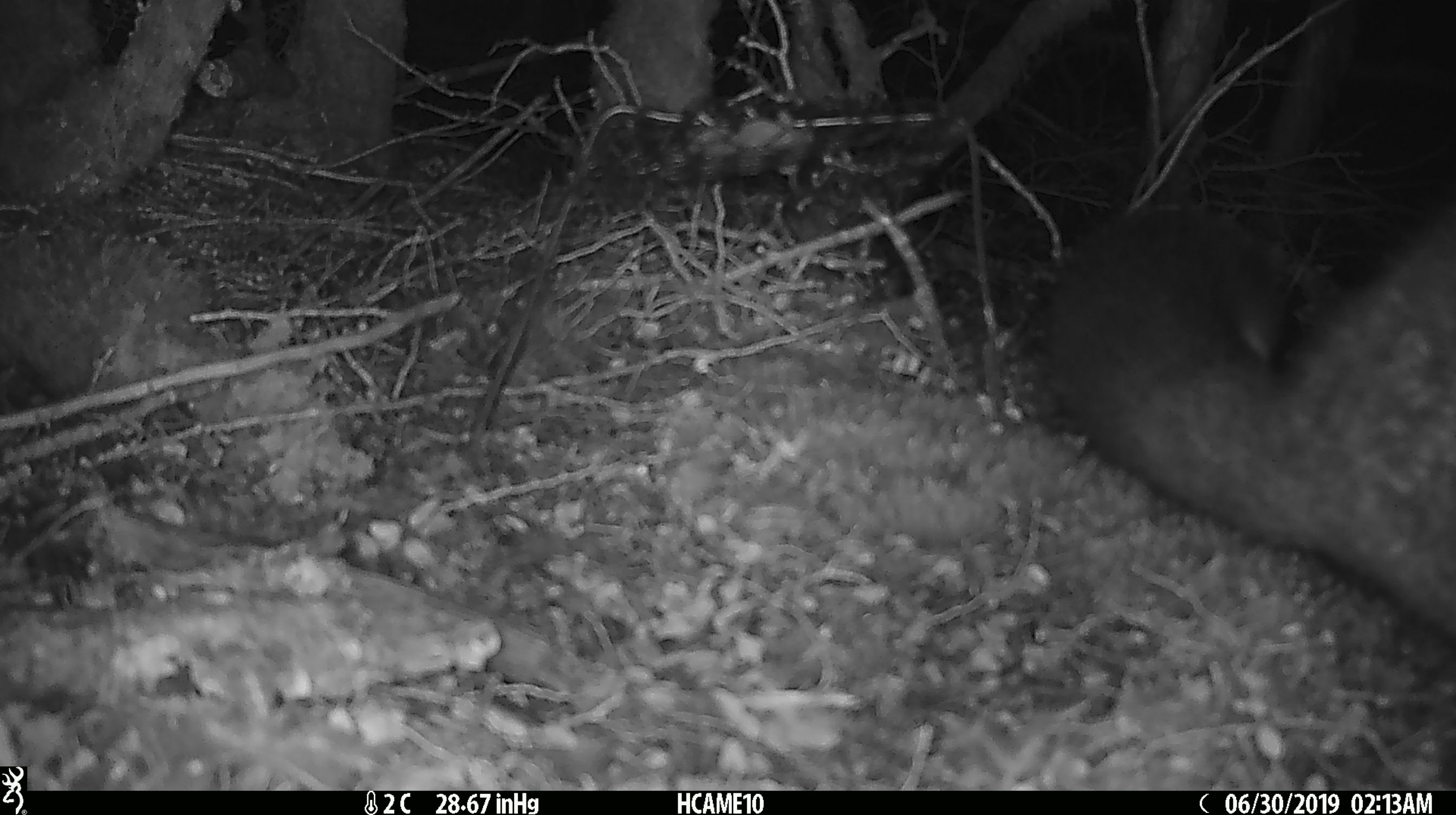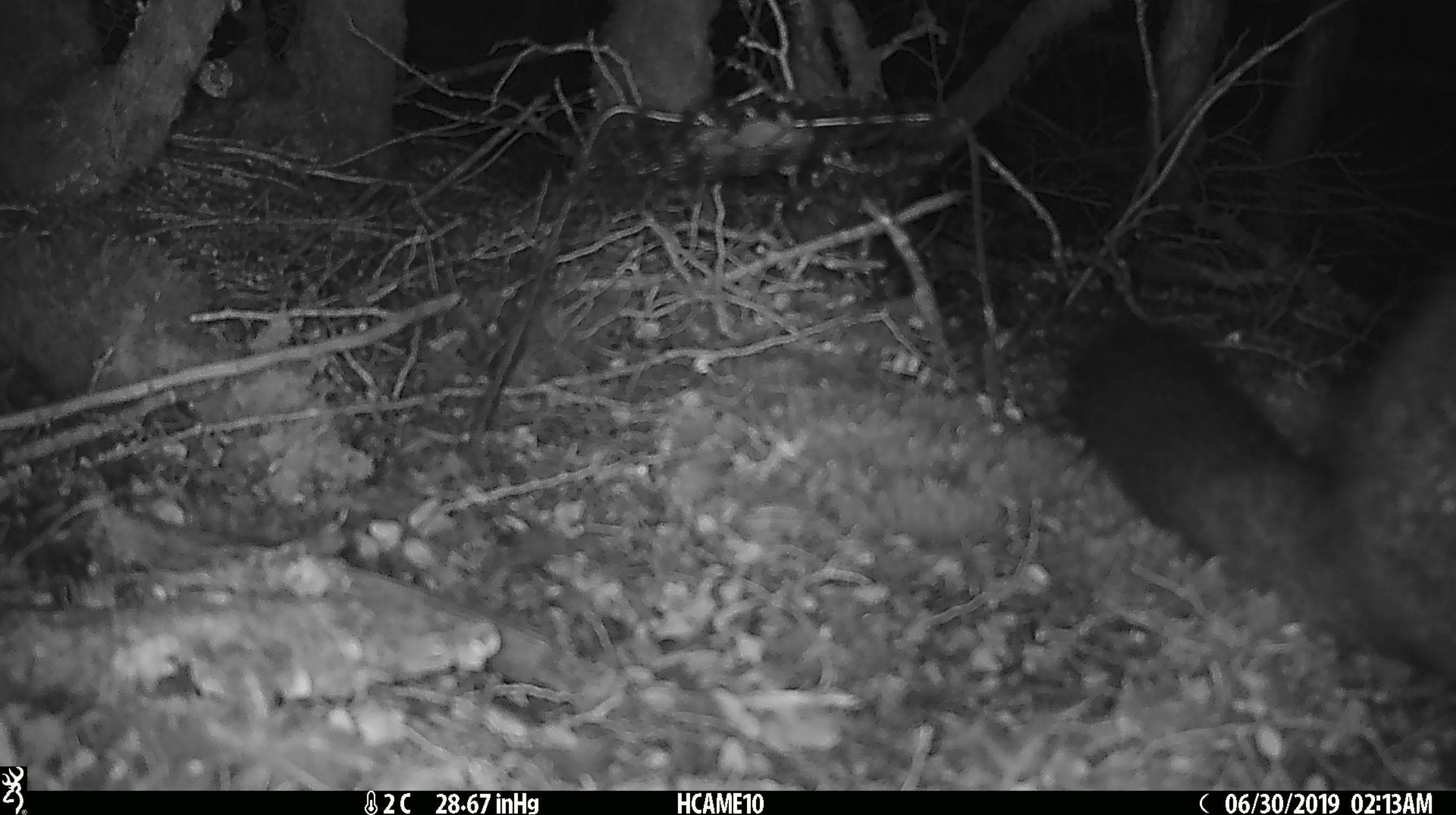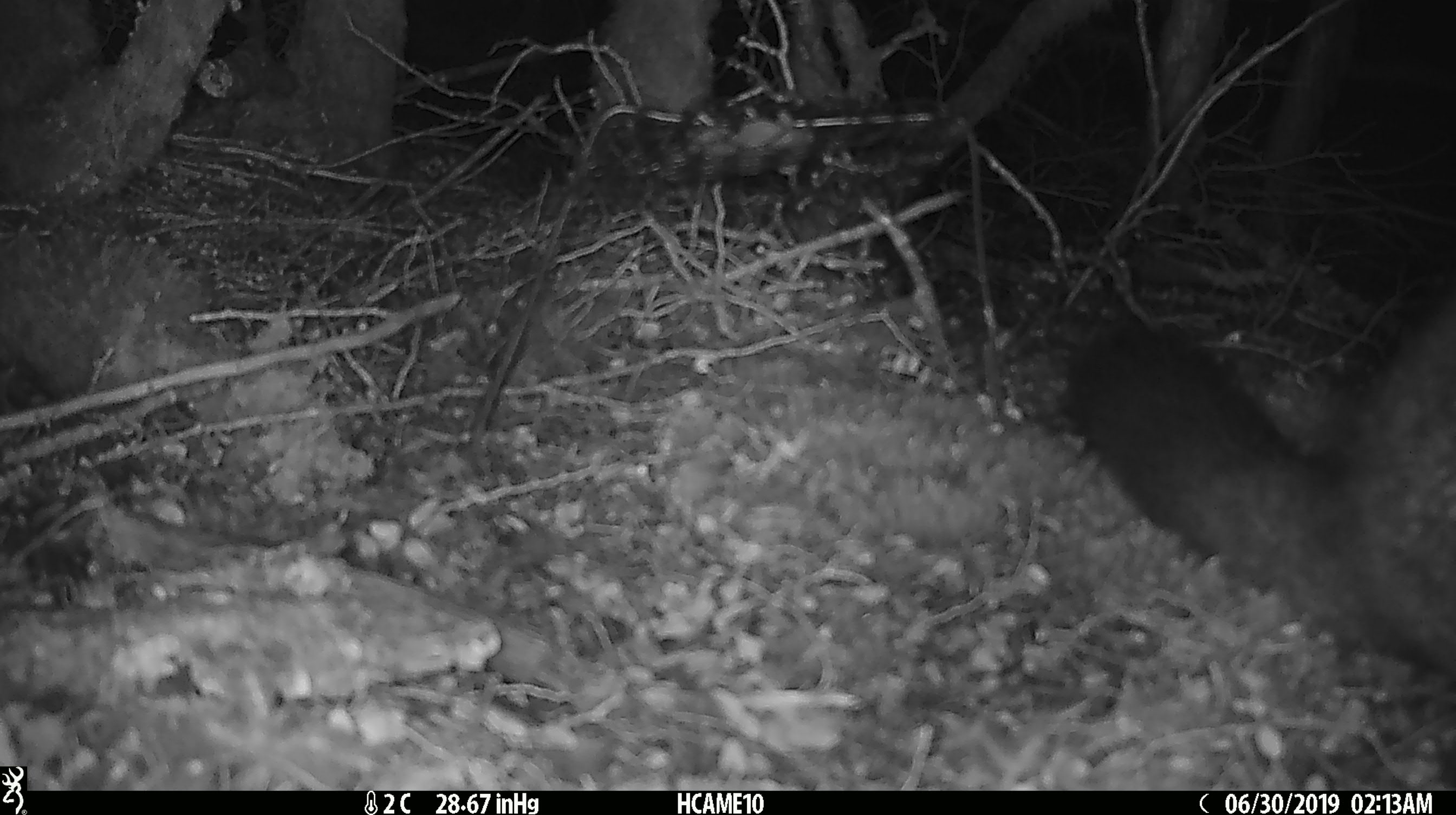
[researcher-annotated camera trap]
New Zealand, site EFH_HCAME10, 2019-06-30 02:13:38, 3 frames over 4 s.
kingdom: Animalia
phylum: Chordata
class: Mammalia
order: Diprotodontia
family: Phalangeridae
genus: Trichosurus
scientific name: Trichosurus vulpecula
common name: common brushtail possum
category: possum